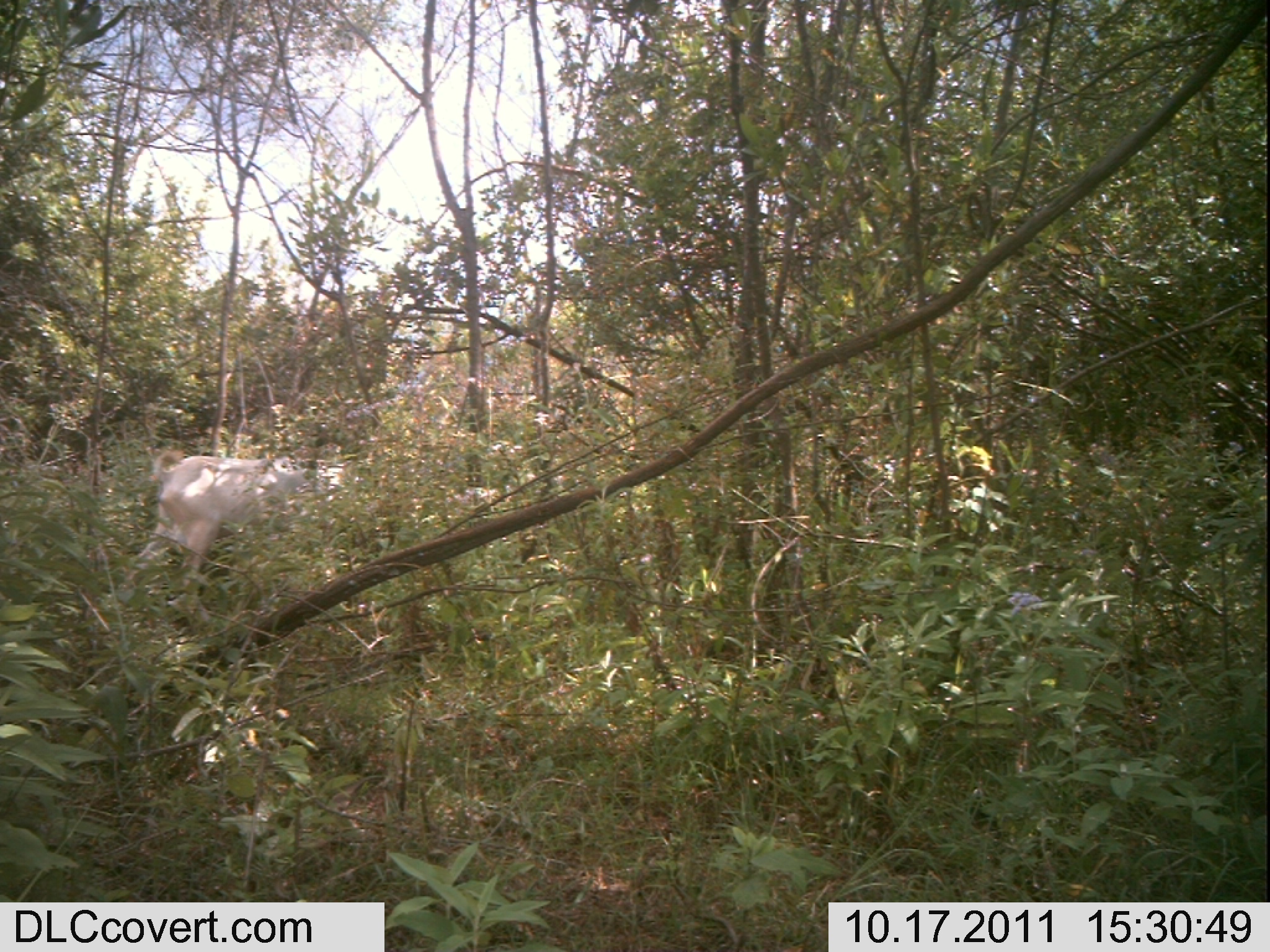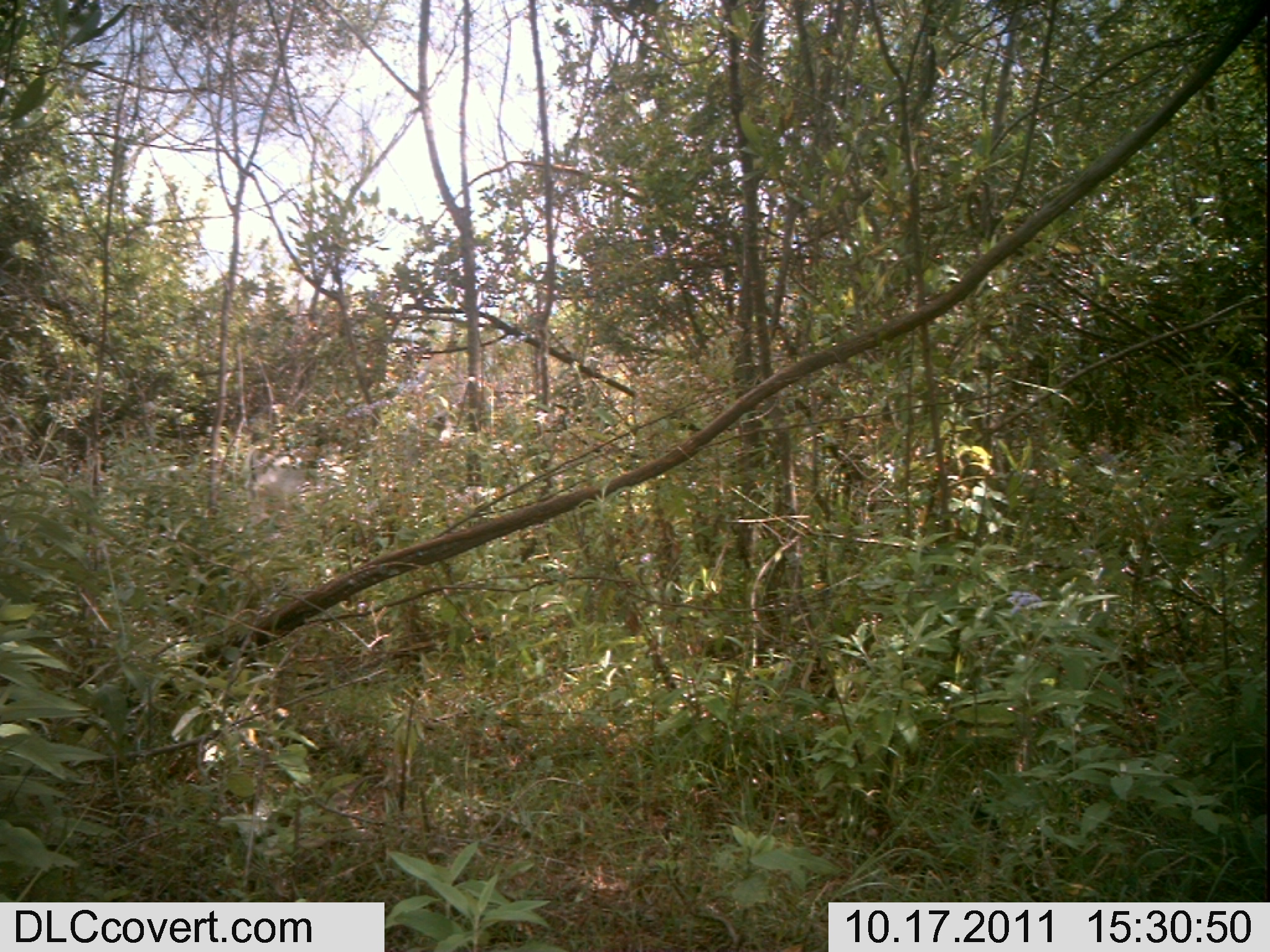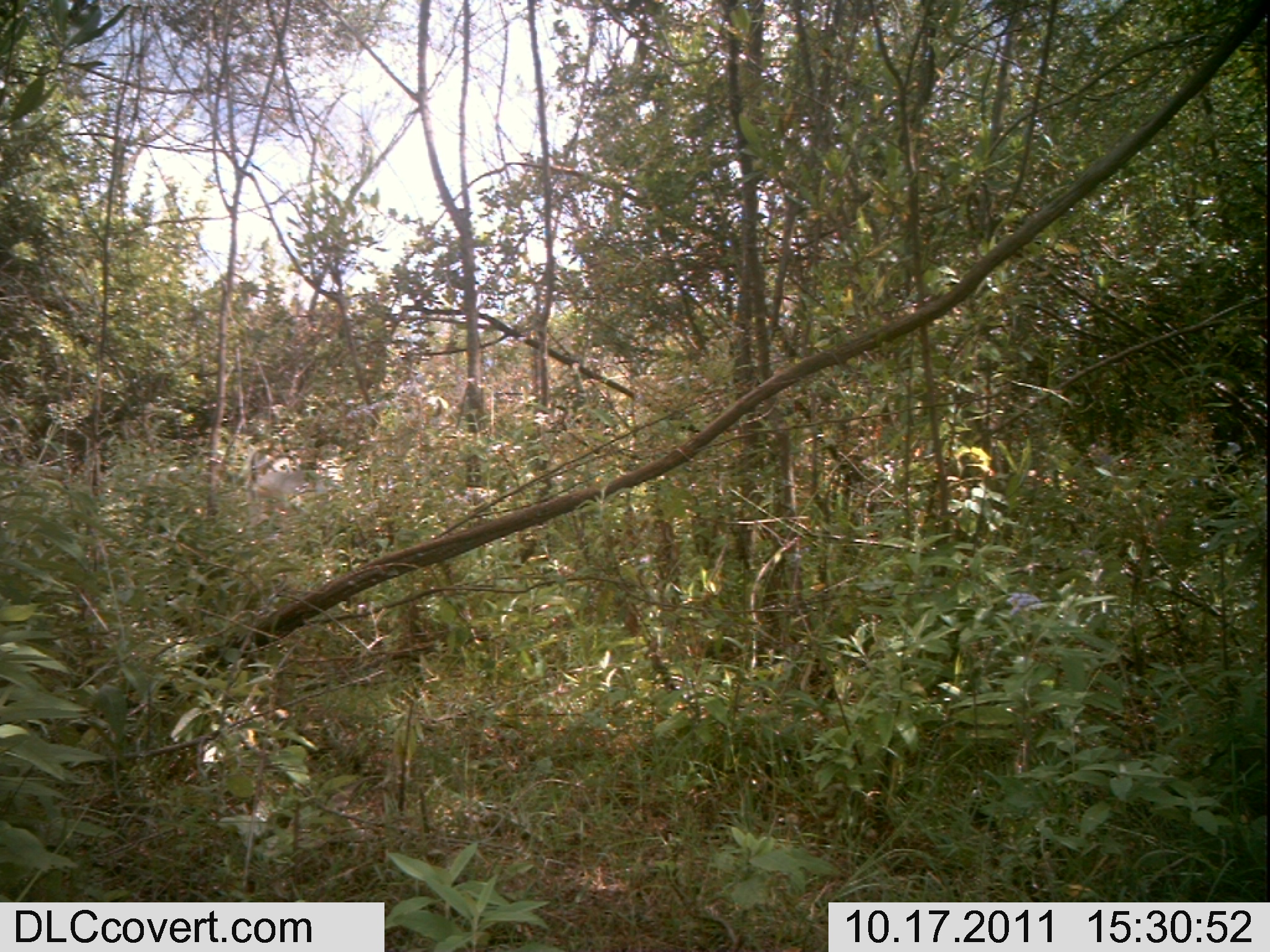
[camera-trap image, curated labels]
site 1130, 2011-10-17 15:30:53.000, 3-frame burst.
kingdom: Animalia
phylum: Chordata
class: Mammalia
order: Artiodactyla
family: Bovidae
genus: Capra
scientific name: Capra aegagrus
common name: wild goat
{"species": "Capra aegagrus (wild goat)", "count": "1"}